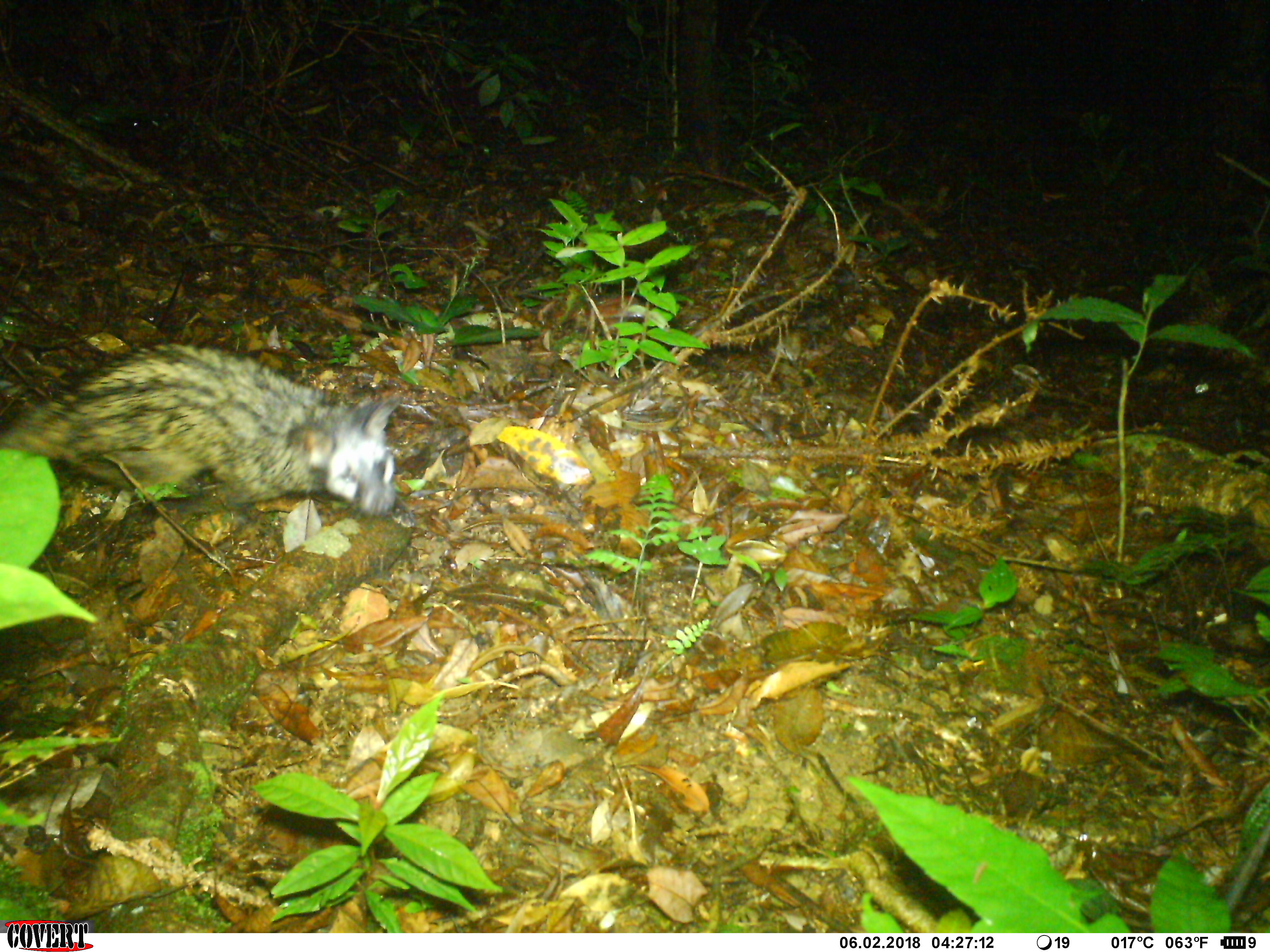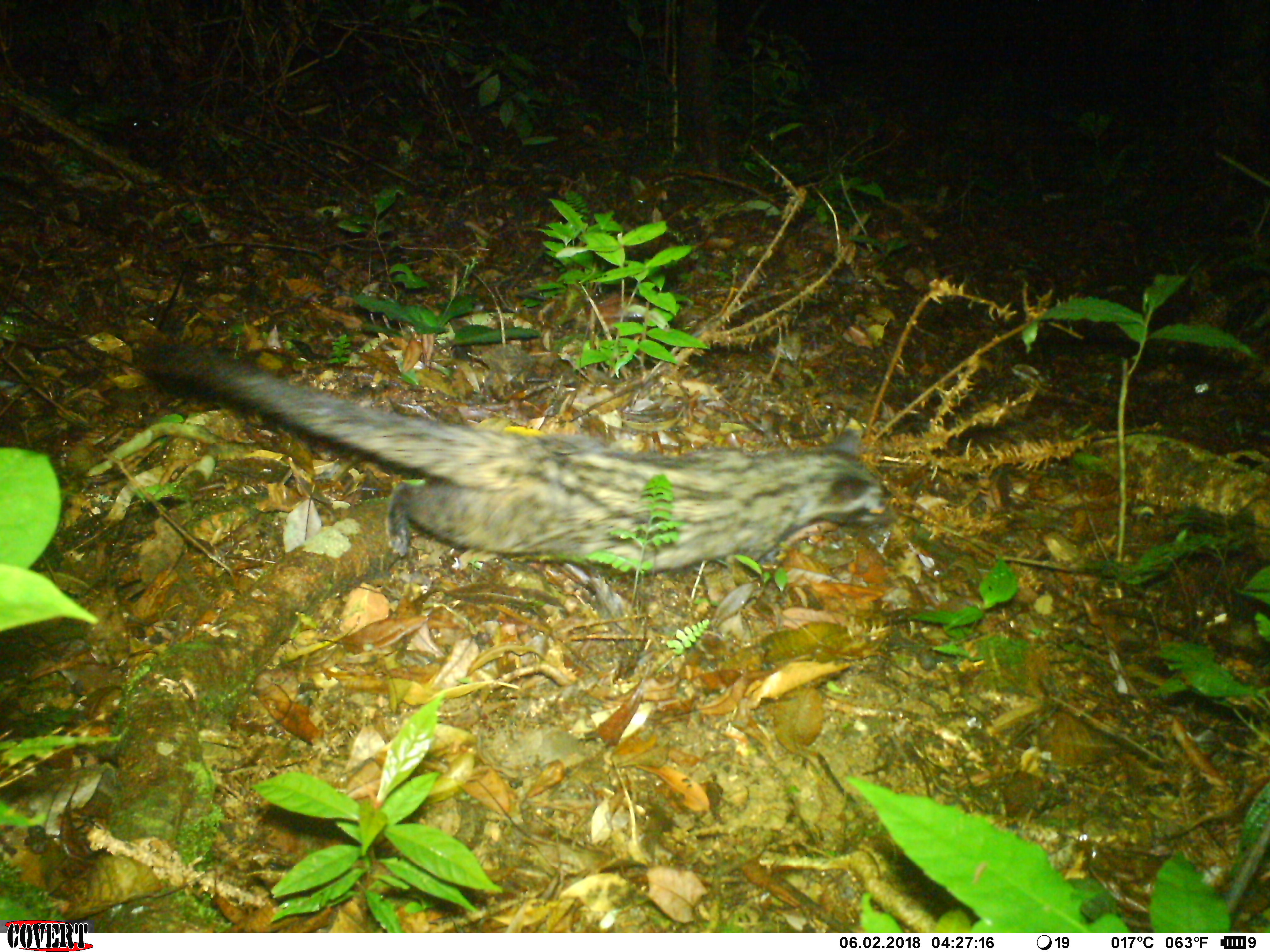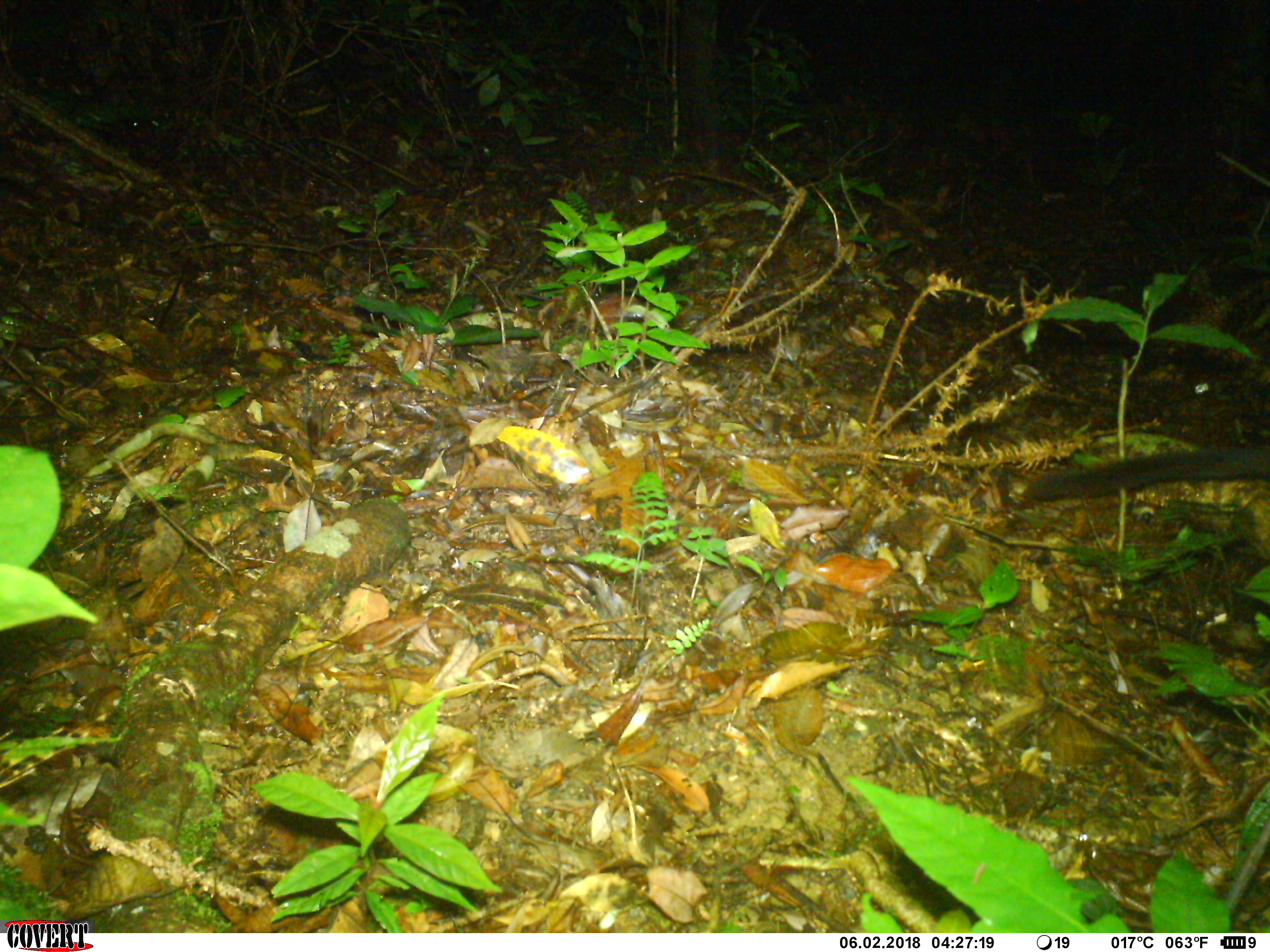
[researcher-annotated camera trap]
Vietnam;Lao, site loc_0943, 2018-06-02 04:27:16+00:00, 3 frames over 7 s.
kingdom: Animalia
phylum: Chordata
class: Mammalia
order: Carnivora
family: Viverridae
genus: Paradoxurus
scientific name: Paradoxurus hermaphroditus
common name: common palm civet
Common palm civet (Paradoxurus hermaphroditus). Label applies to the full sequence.